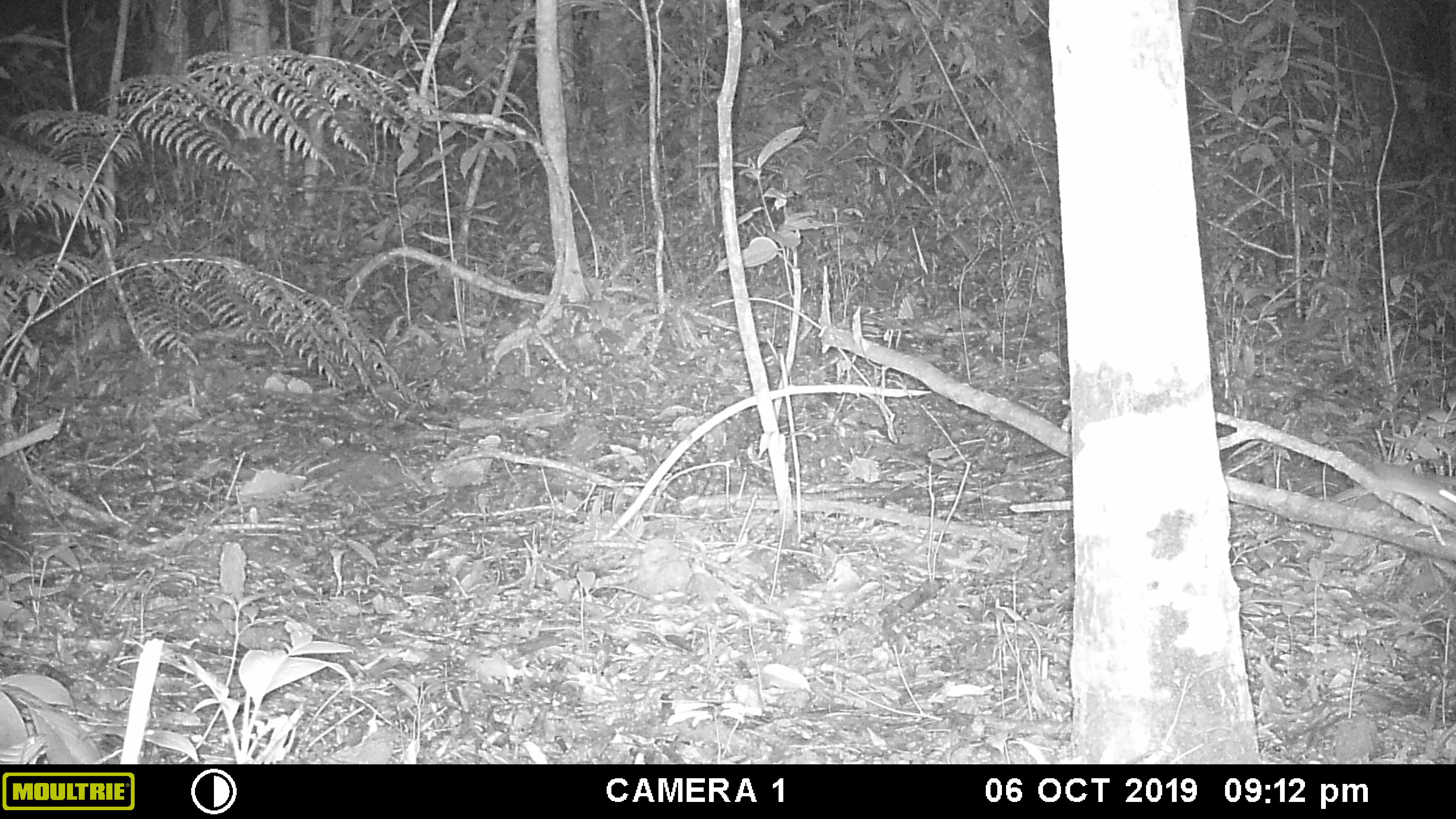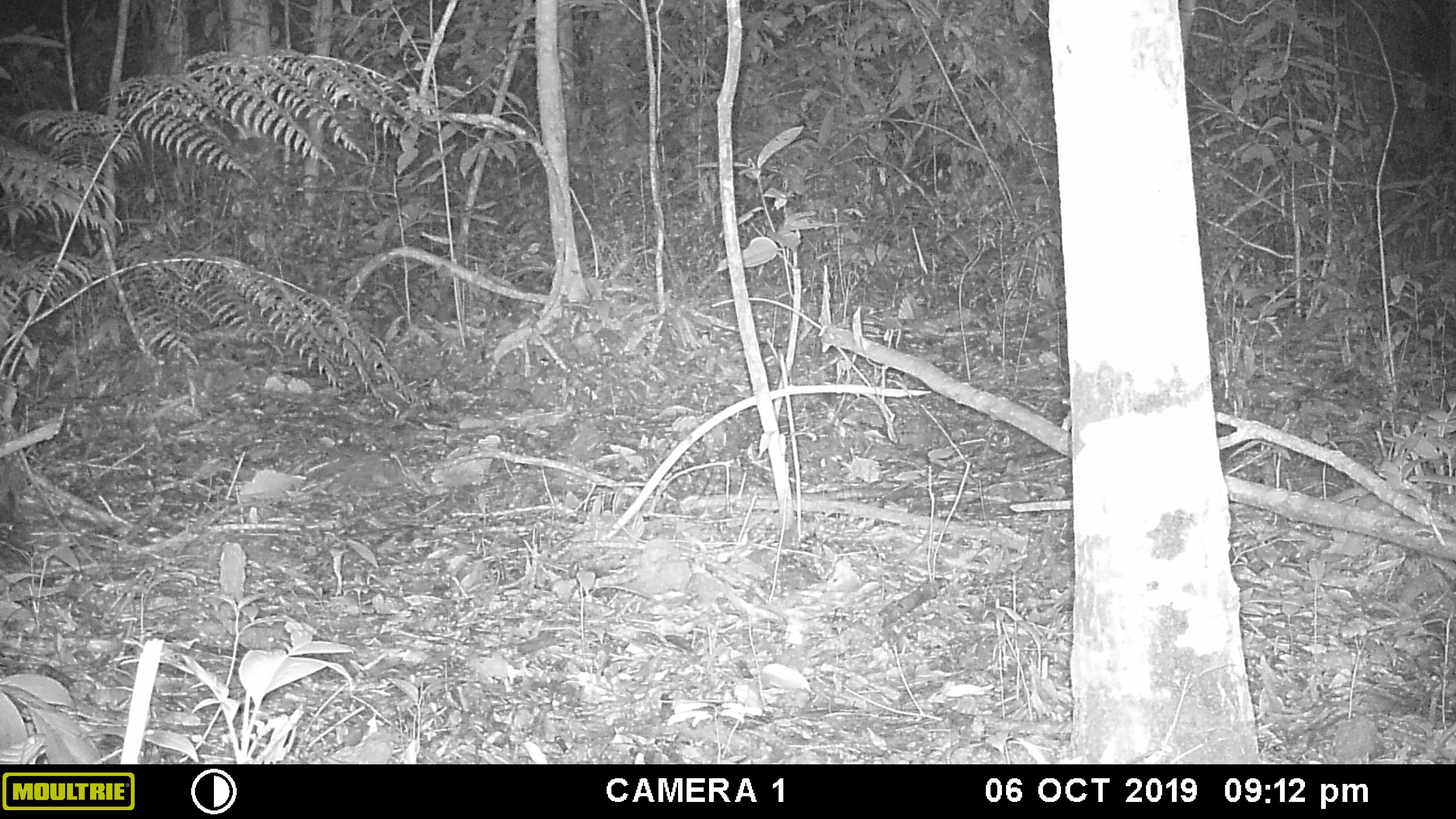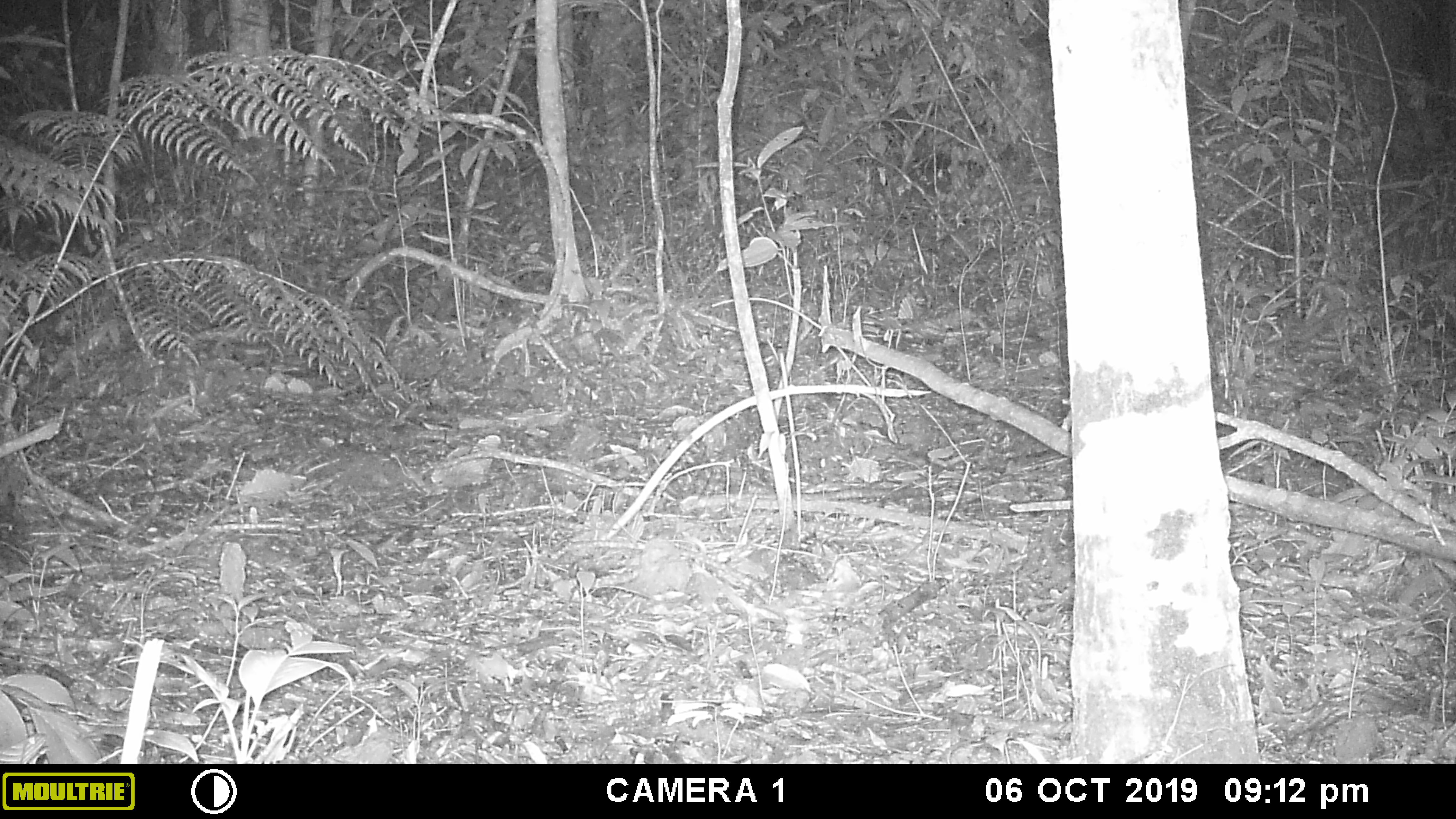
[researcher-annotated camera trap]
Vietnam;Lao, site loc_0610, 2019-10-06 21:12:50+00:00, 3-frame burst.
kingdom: Animalia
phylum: Chordata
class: Mammalia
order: Rodentia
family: Muridae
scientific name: Muridae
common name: old-world mice and rats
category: unidentified murid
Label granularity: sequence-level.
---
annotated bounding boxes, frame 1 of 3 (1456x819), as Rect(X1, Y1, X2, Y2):
unidentified murid: Rect(1326, 439, 1455, 519)